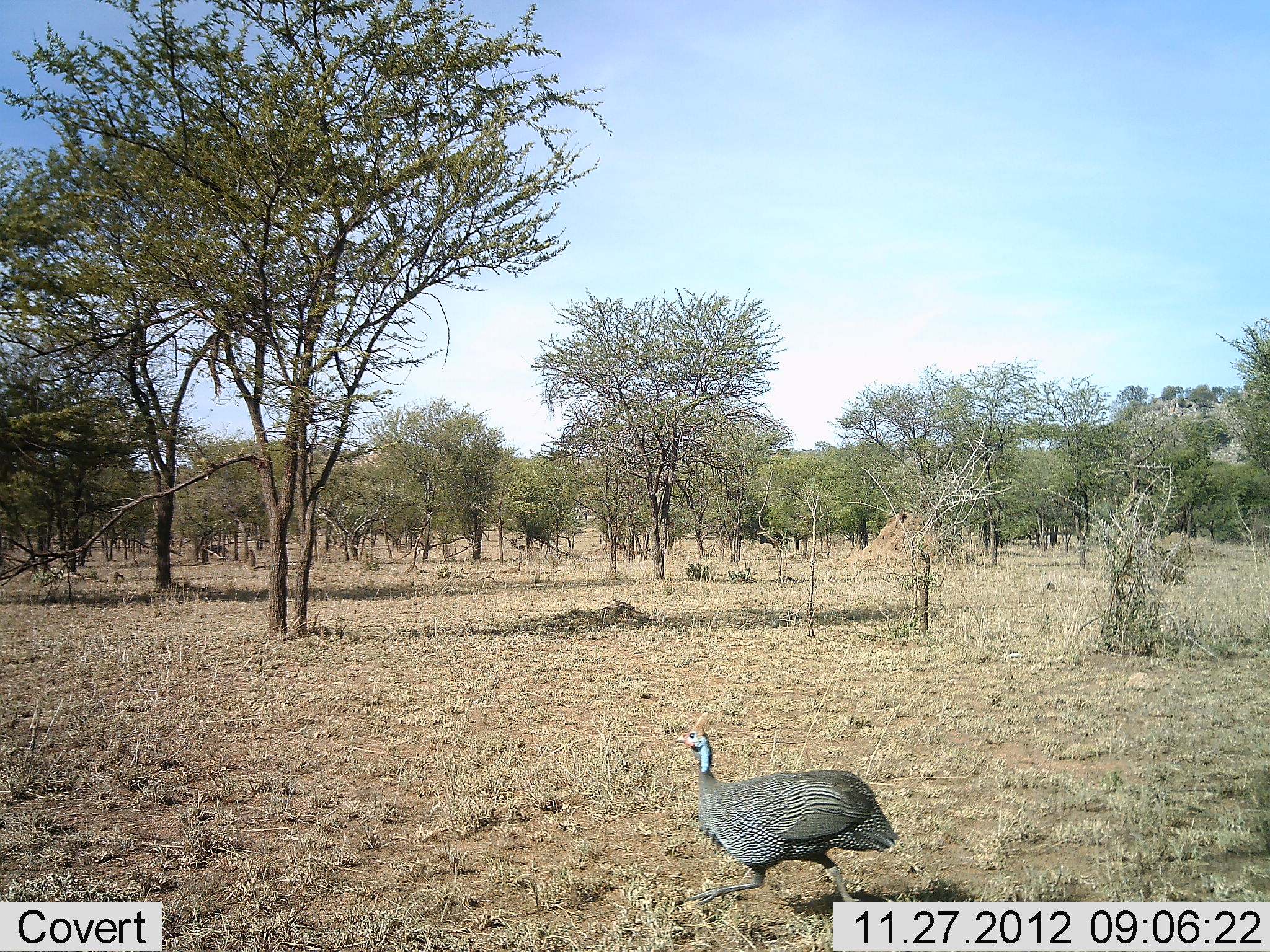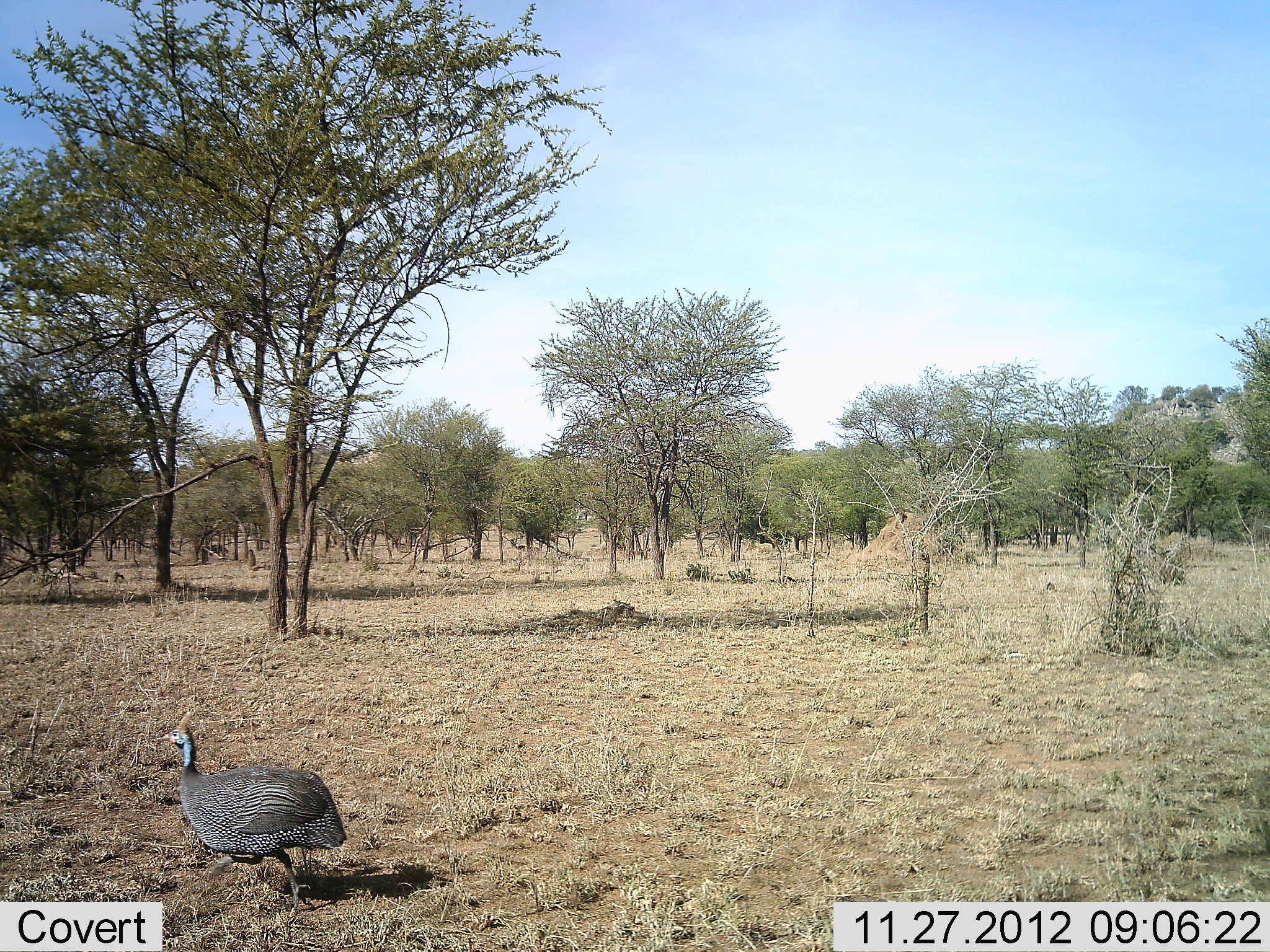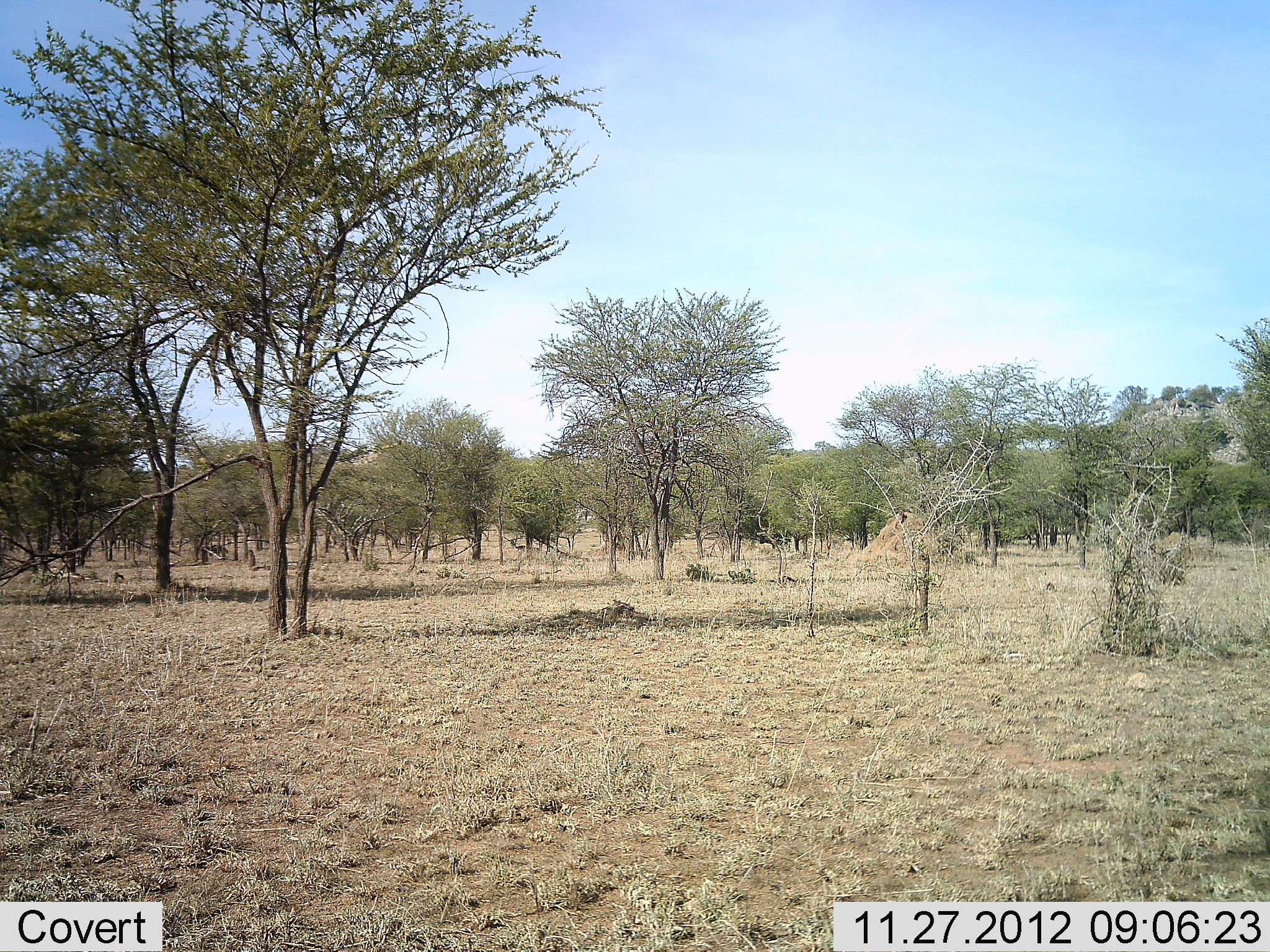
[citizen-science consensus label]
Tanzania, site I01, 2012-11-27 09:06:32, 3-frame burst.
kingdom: Animalia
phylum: Chordata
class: Aves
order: Galliformes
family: Numididae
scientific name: Numididae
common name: guinea fowl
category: guineafowl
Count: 1.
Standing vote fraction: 0%.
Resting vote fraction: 0%.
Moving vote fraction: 100%.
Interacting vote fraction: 0%.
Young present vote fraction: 0%.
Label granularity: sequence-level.